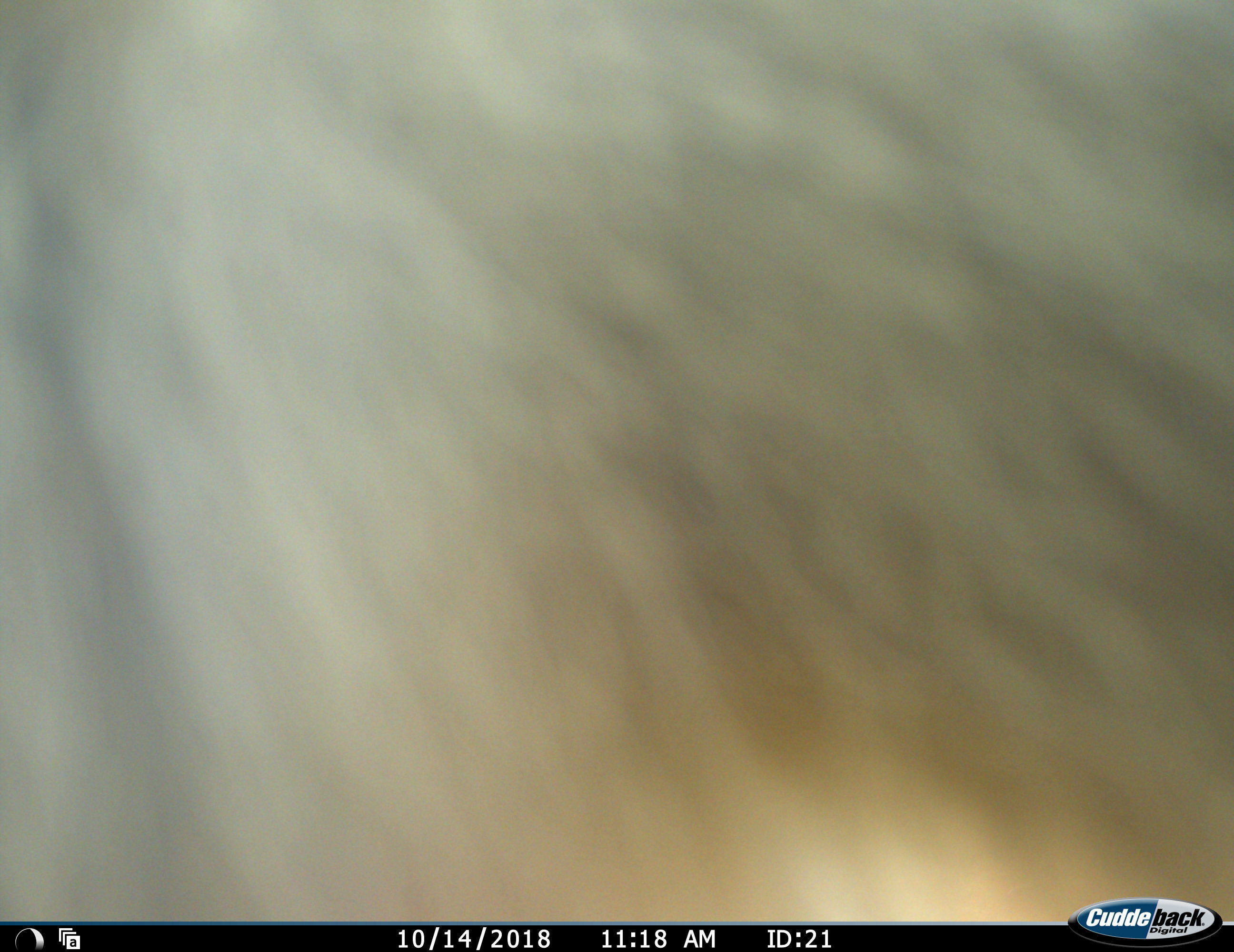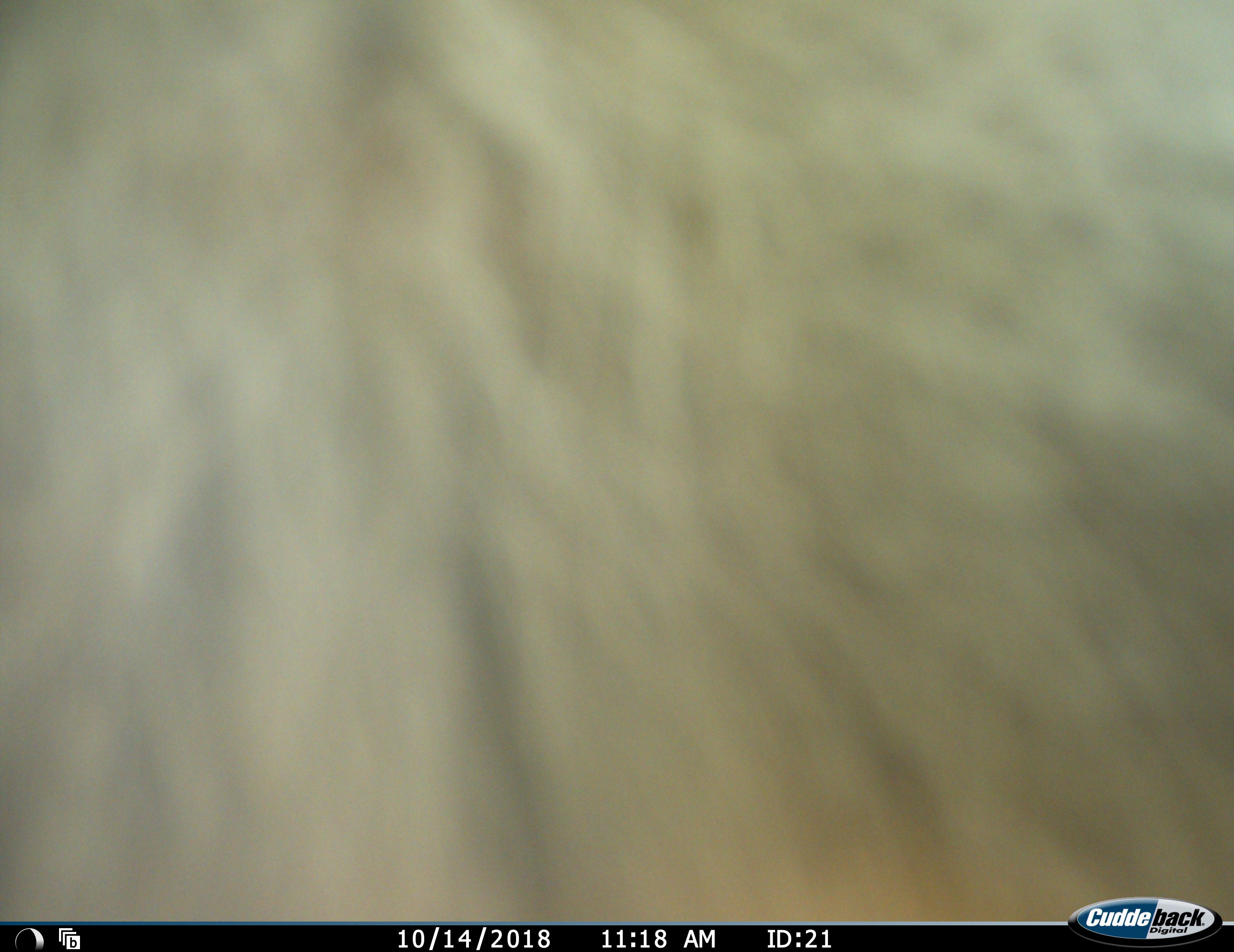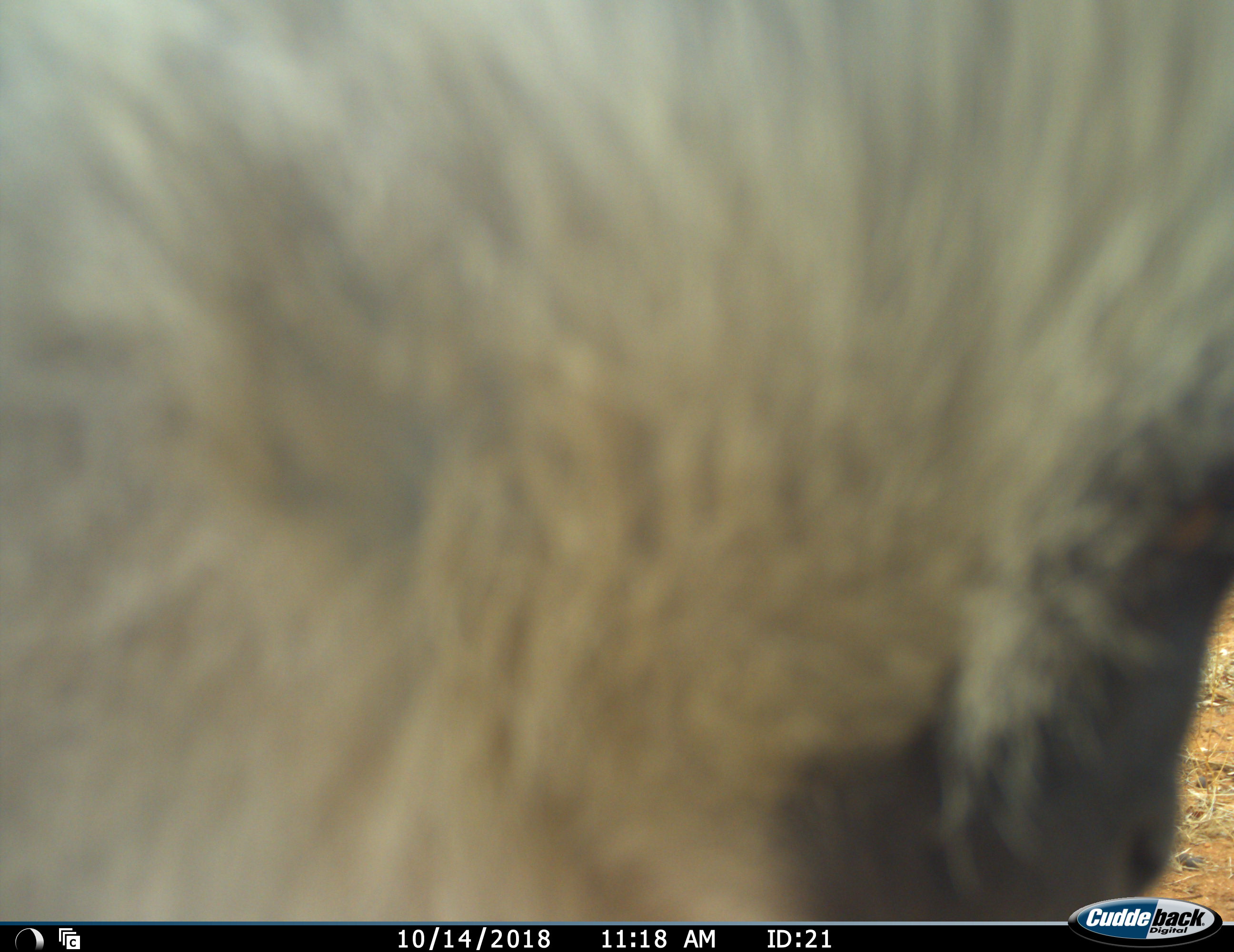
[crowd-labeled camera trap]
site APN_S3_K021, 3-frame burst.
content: unidentified animal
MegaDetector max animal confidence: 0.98